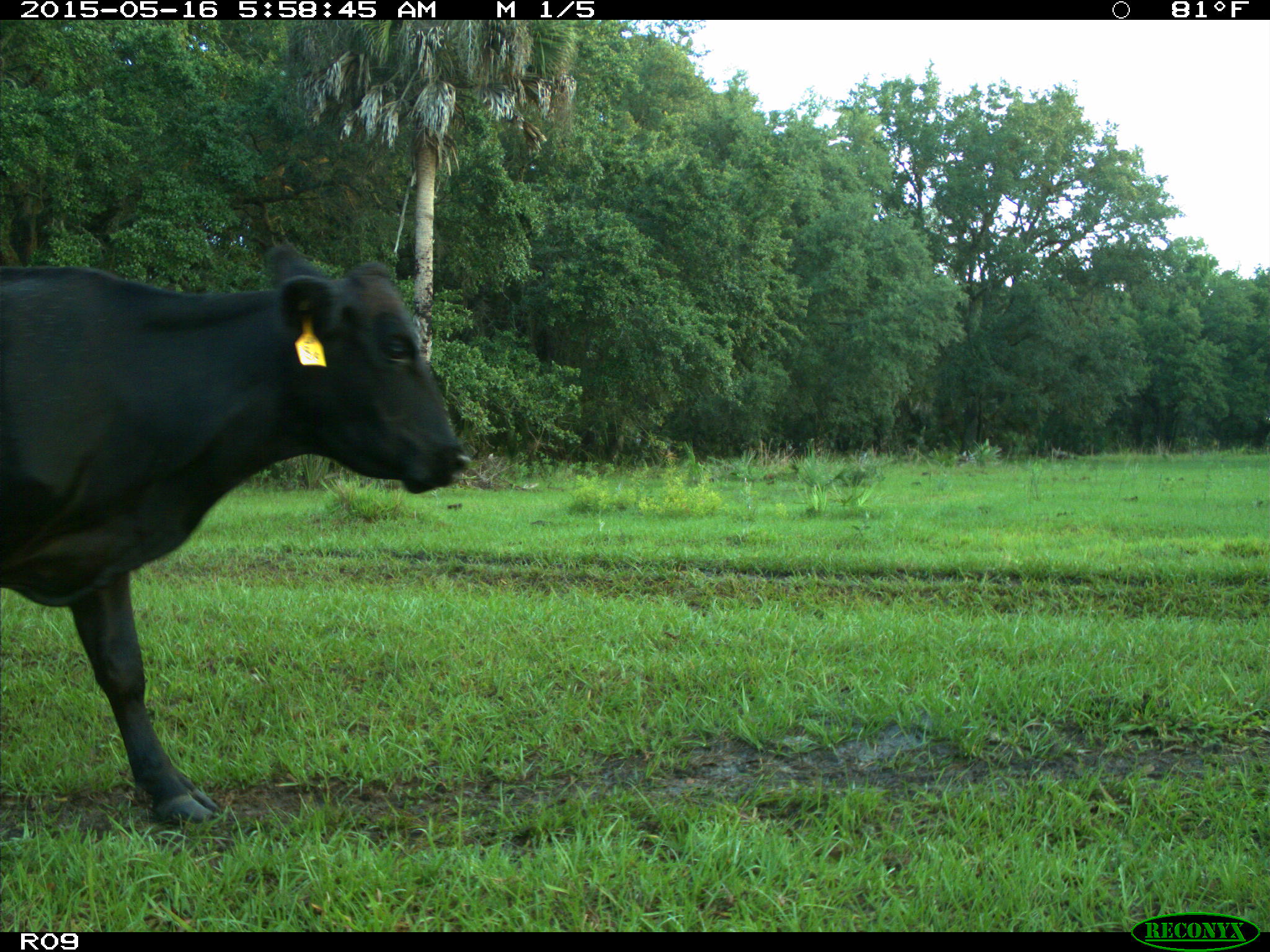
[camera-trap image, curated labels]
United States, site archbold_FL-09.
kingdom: Animalia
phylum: Chordata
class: Mammalia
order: Artiodactyla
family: Bovidae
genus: Bos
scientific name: Bos taurus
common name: domestic cow